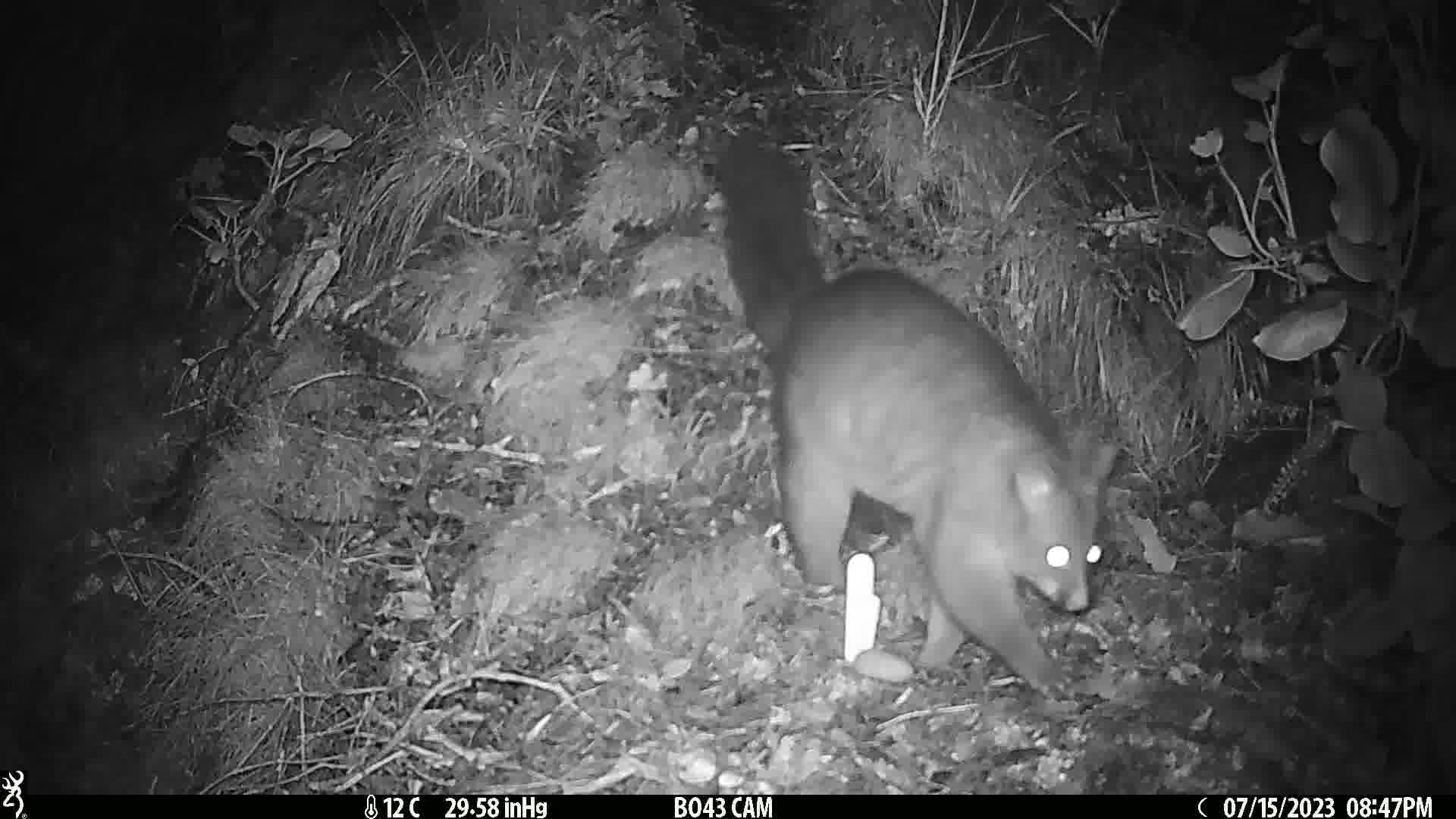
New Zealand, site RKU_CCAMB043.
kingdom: Animalia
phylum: Chordata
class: Mammalia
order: Diprotodontia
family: Phalangeridae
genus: Trichosurus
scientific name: Trichosurus vulpecula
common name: common brushtail possum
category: possum